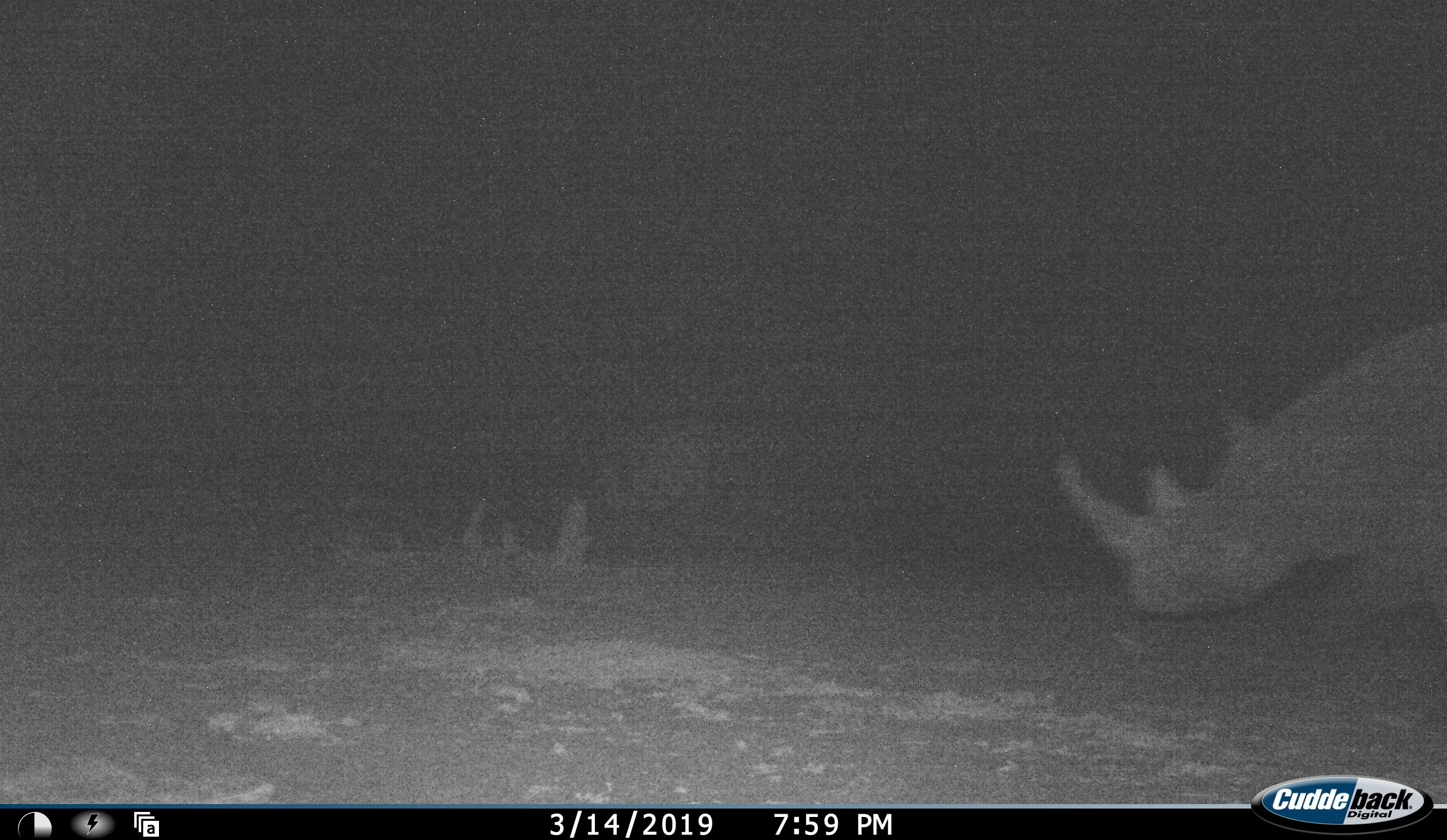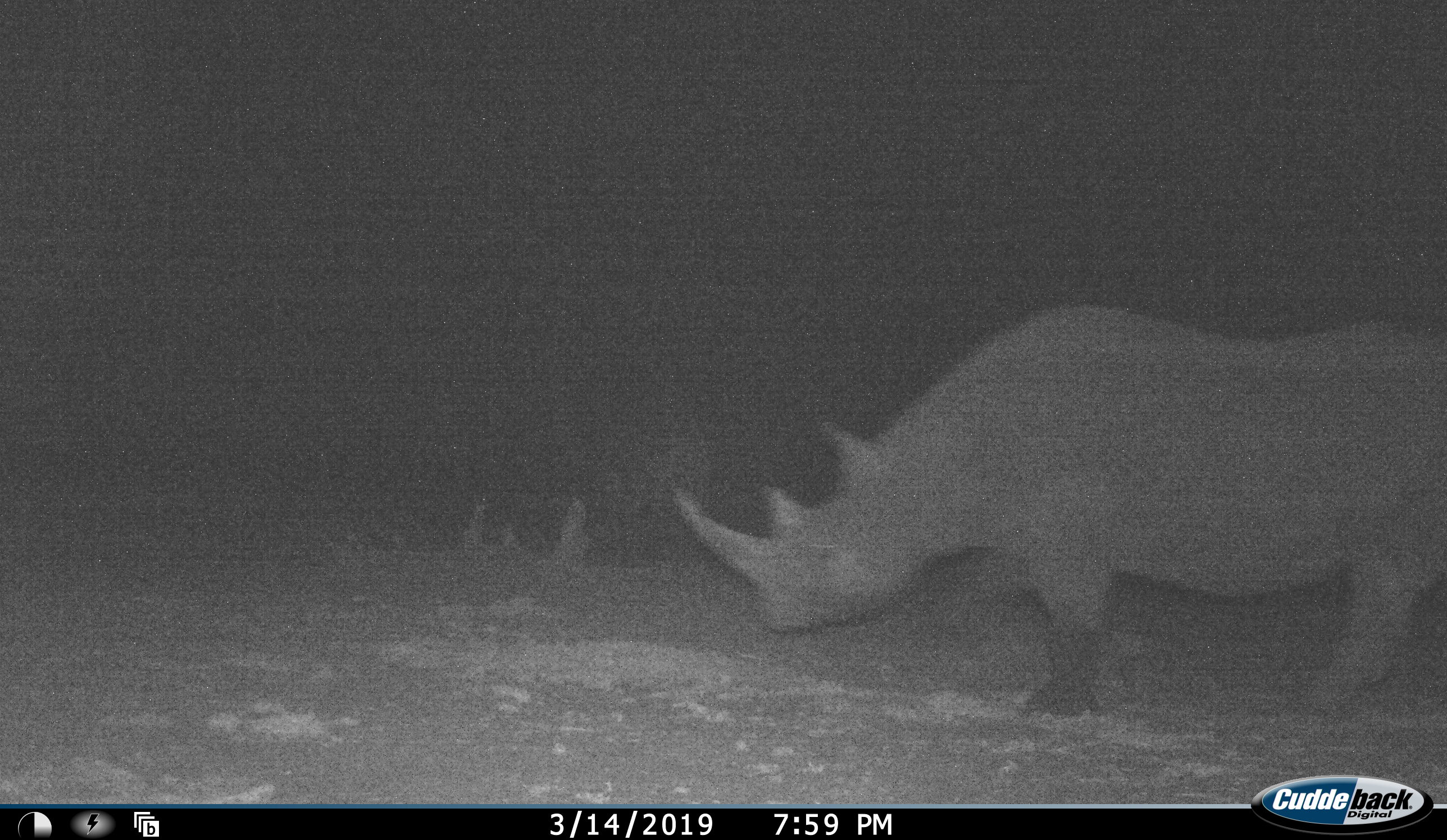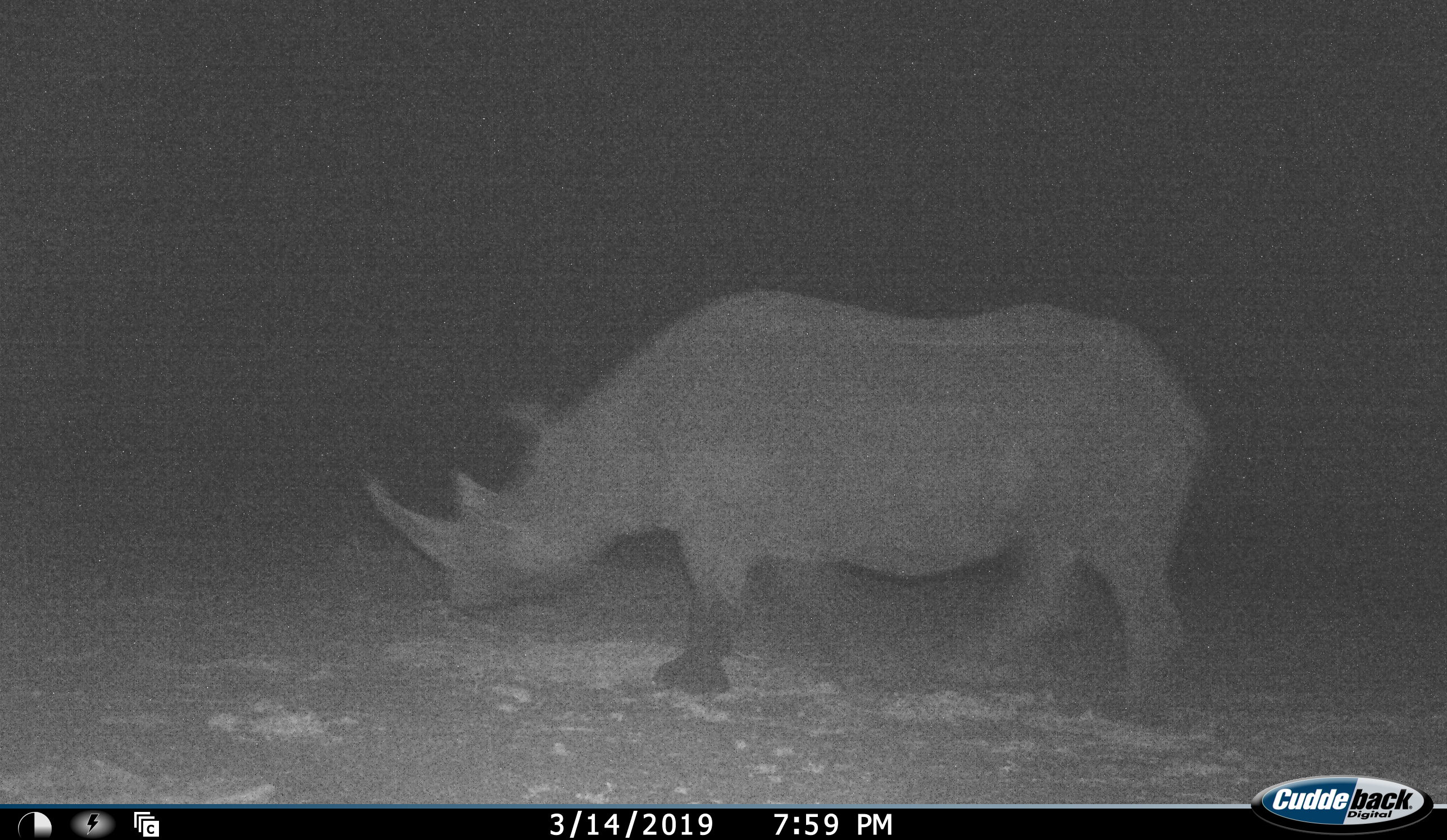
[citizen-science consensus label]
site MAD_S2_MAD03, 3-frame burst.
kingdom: Animalia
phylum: Chordata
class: Mammalia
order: Perissodactyla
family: Rhinocerotidae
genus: Diceros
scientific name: Diceros bicornis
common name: black rhinoceros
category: rhinocerosblack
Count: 1.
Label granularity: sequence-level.